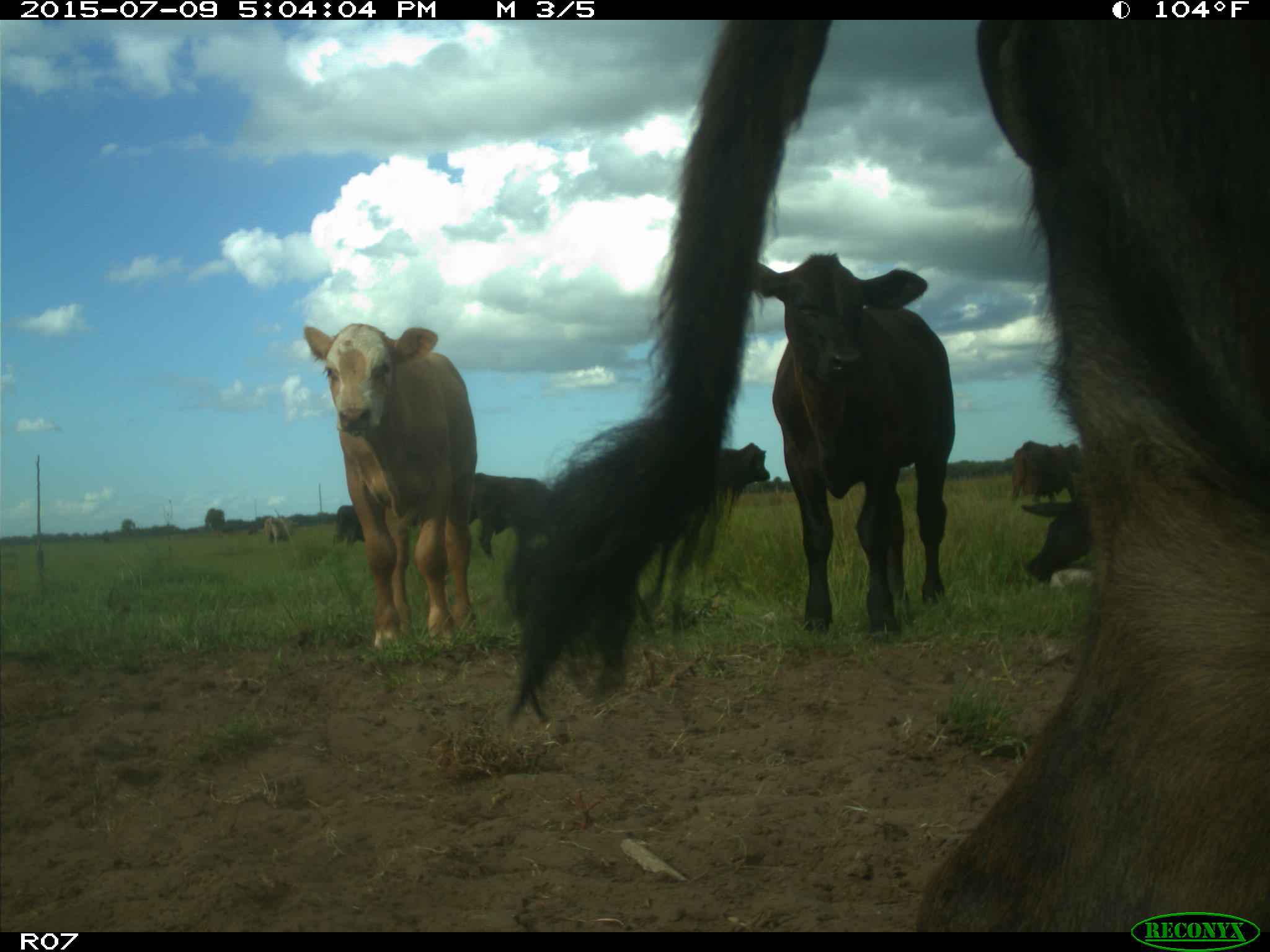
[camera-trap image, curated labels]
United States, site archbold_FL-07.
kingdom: Animalia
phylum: Chordata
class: Mammalia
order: Artiodactyla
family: Bovidae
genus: Bos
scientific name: Bos taurus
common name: domestic cow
Bos taurus (domestic cow).